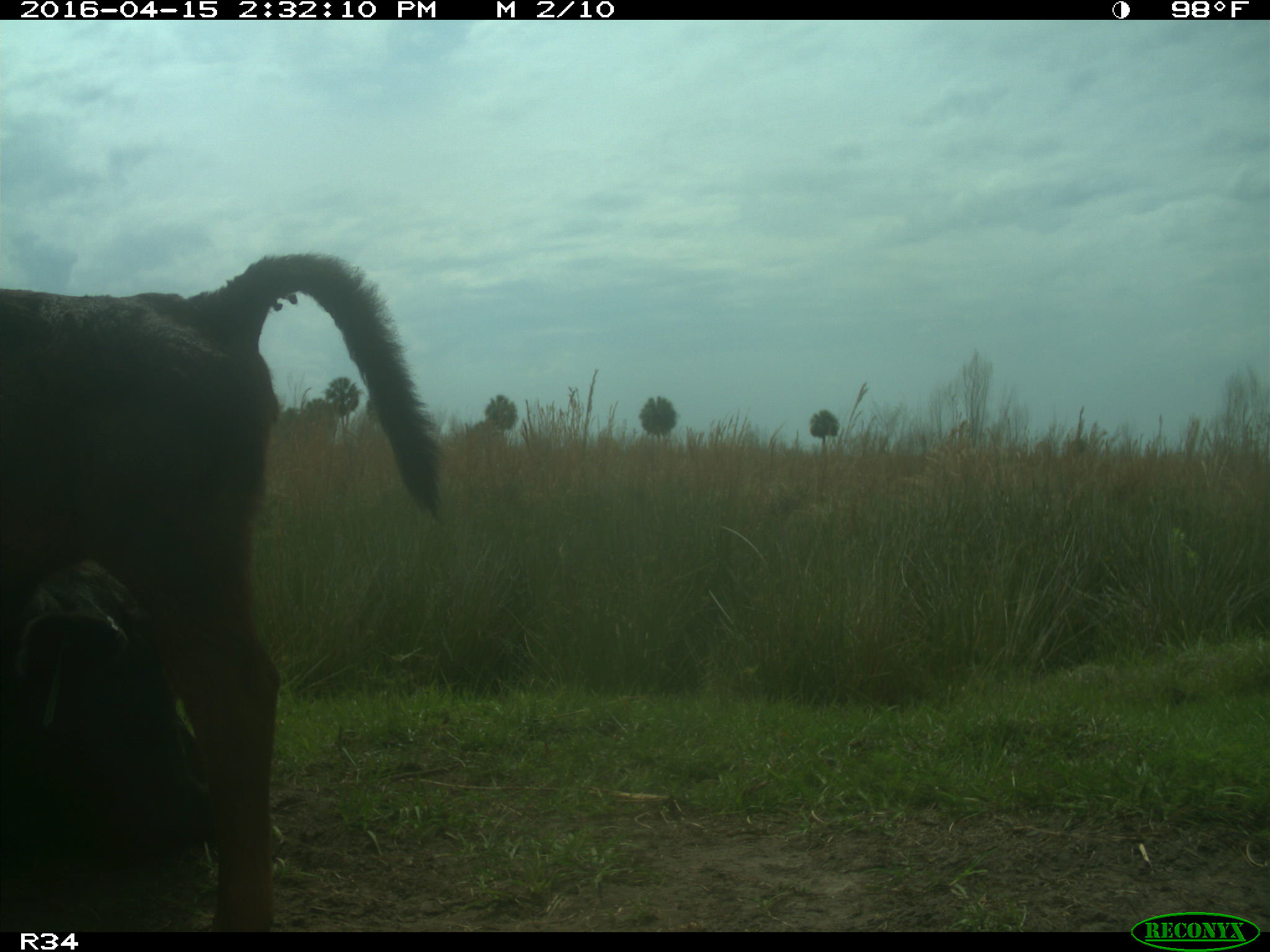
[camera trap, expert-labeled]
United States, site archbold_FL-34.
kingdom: Animalia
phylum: Chordata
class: Mammalia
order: Artiodactyla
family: Bovidae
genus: Bos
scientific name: Bos taurus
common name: domestic cow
Bos taurus (domestic cow).